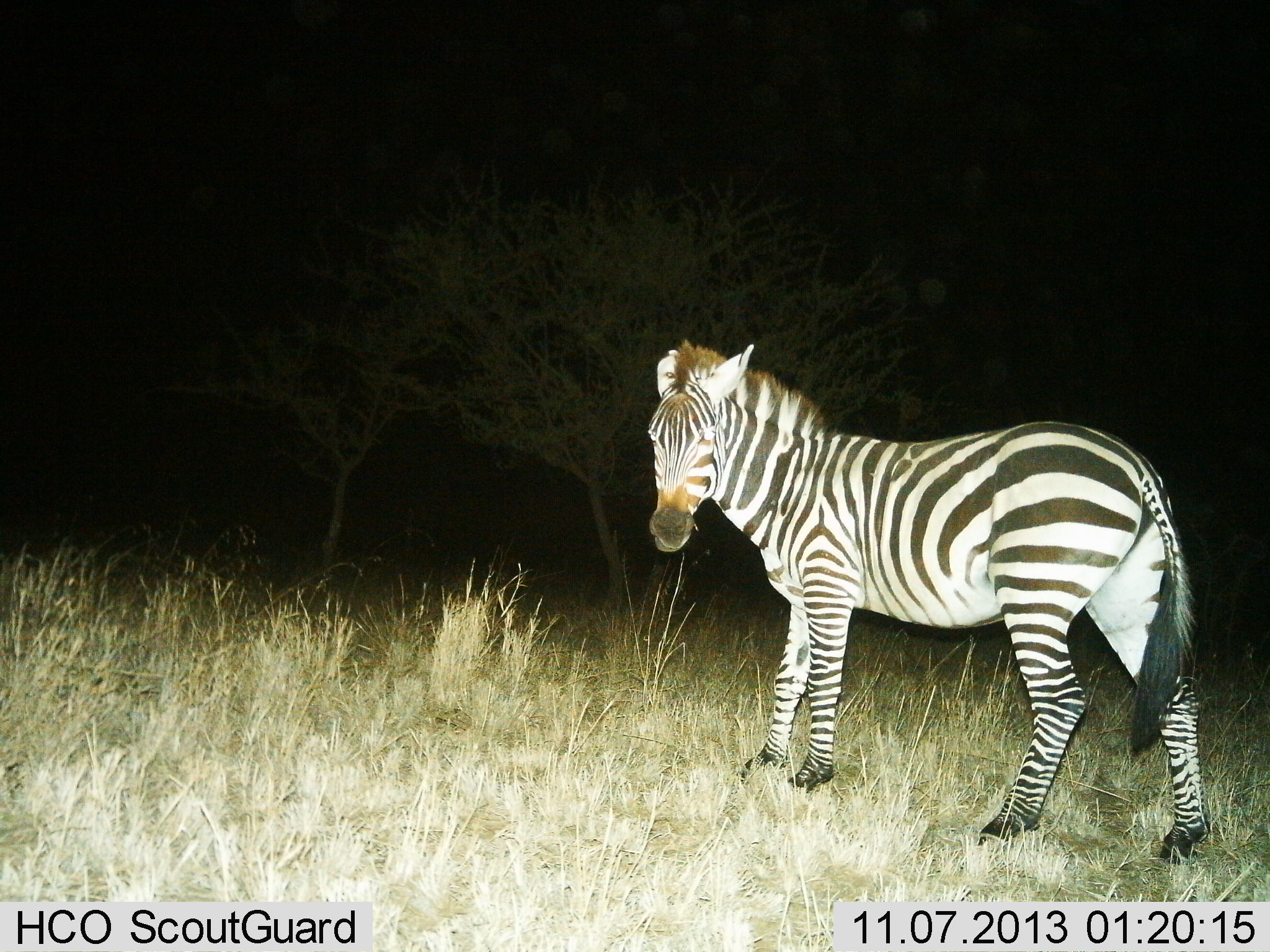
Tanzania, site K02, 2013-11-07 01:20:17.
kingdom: Animalia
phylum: Chordata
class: Mammalia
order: Perissodactyla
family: Equidae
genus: Equus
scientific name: Equus quagga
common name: plains zebra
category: zebra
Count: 1.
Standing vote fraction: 90%.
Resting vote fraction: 0%.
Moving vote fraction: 10%.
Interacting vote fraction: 0%.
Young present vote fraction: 0%.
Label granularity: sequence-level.